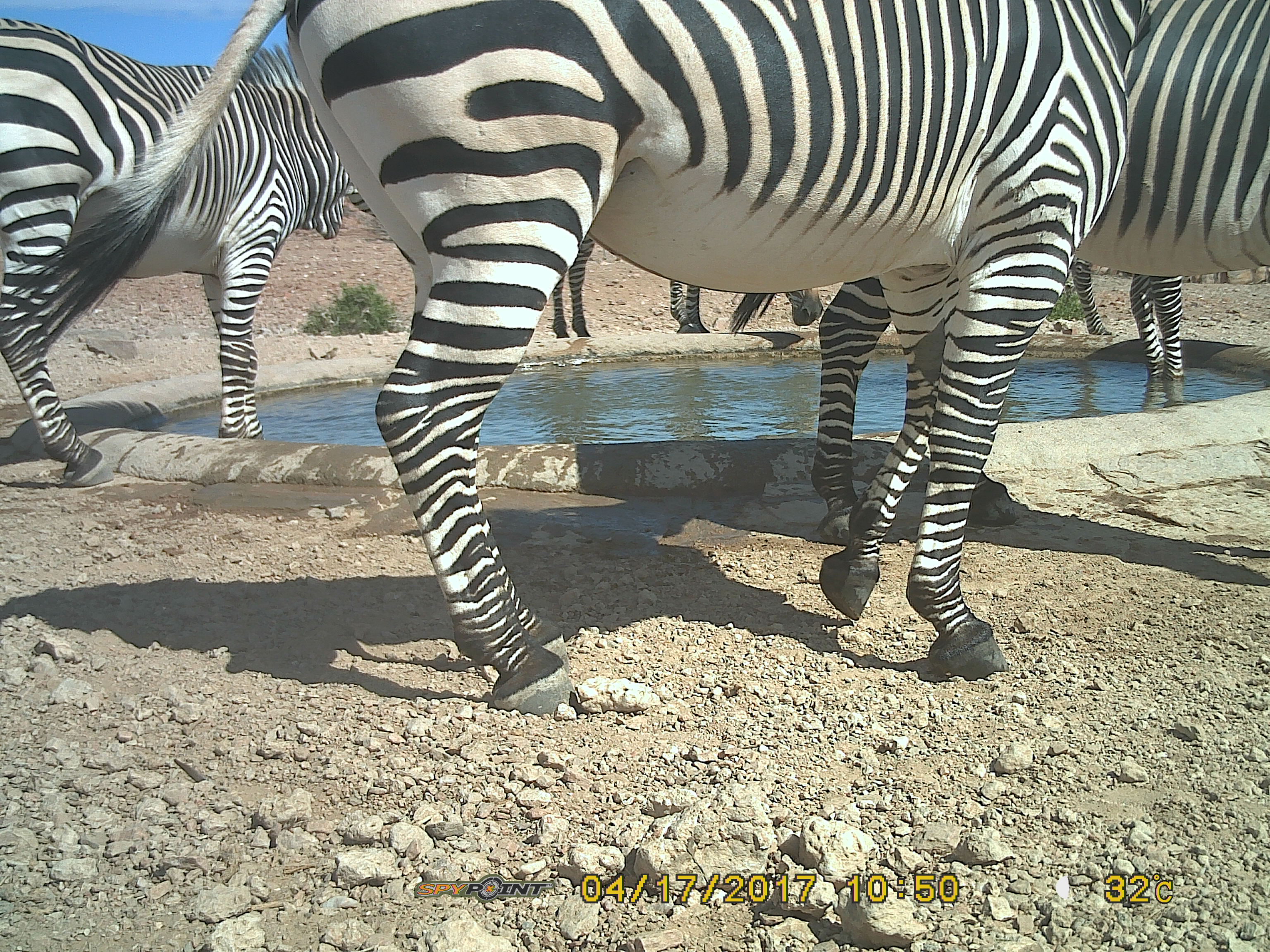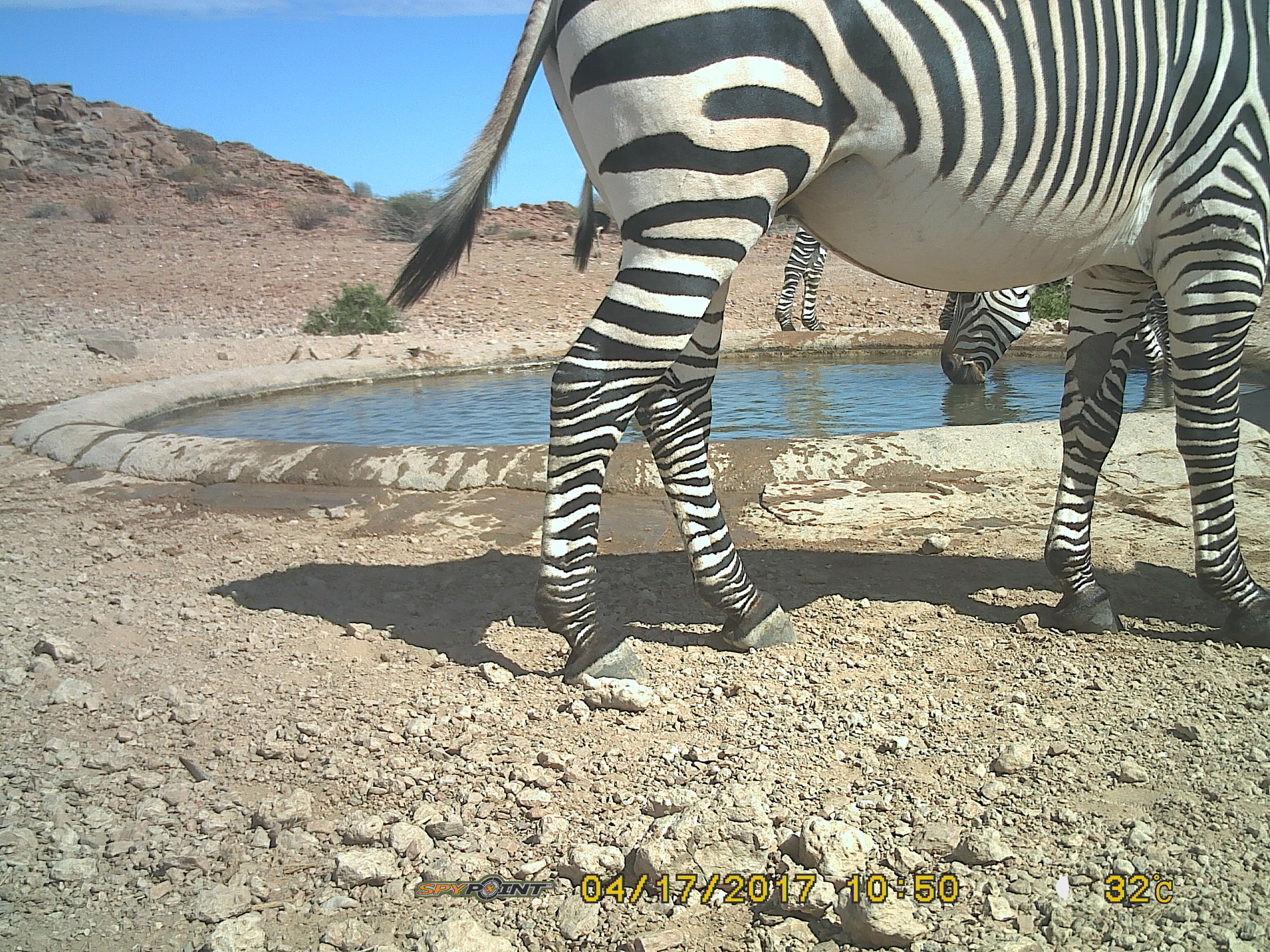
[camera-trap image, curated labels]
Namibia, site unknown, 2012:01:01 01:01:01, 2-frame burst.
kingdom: Animalia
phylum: Chordata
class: Mammalia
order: Perissodactyla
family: Equidae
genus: Equus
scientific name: Equus zebra hartmannae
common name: hartmann's mountain zebra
Equus zebra hartmannae (hartmann's mountain zebra).